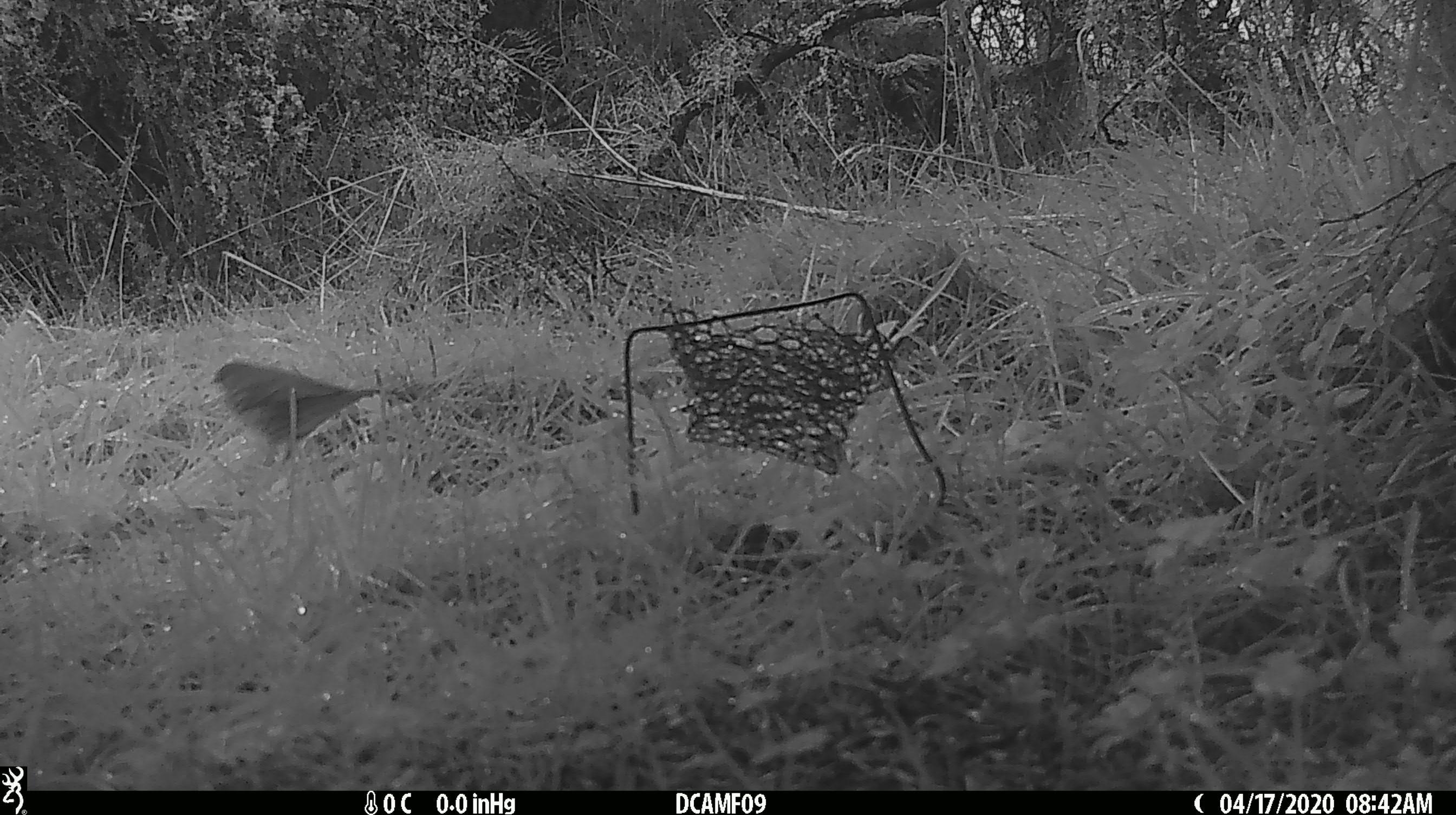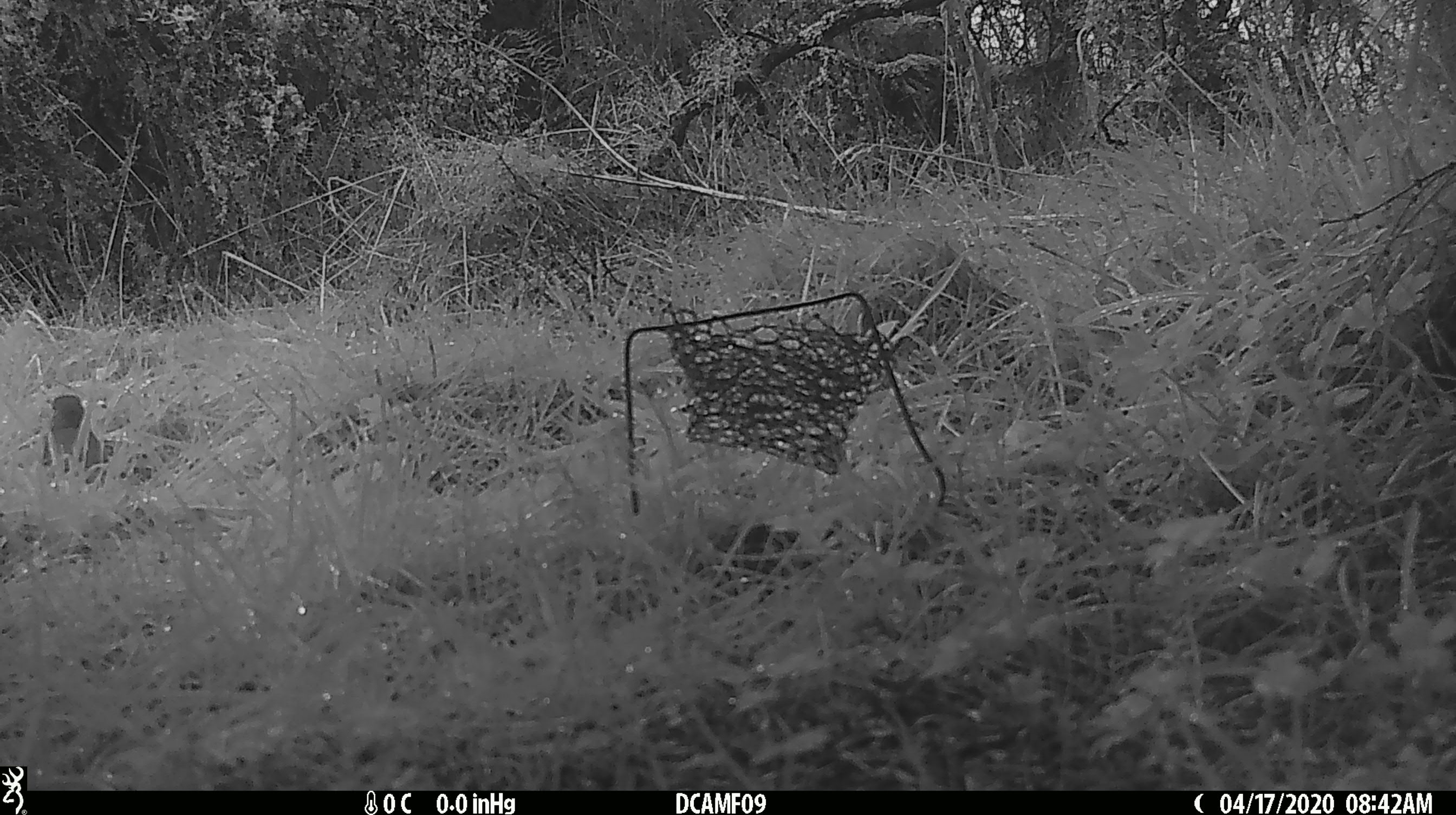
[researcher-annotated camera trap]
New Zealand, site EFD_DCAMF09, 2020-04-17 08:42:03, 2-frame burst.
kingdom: Animalia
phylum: Chordata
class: Aves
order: Passeriformes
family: Turdidae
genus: Turdus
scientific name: Turdus philomelos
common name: song thrush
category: thrush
Thrush (song thrush) (Turdus philomelos).